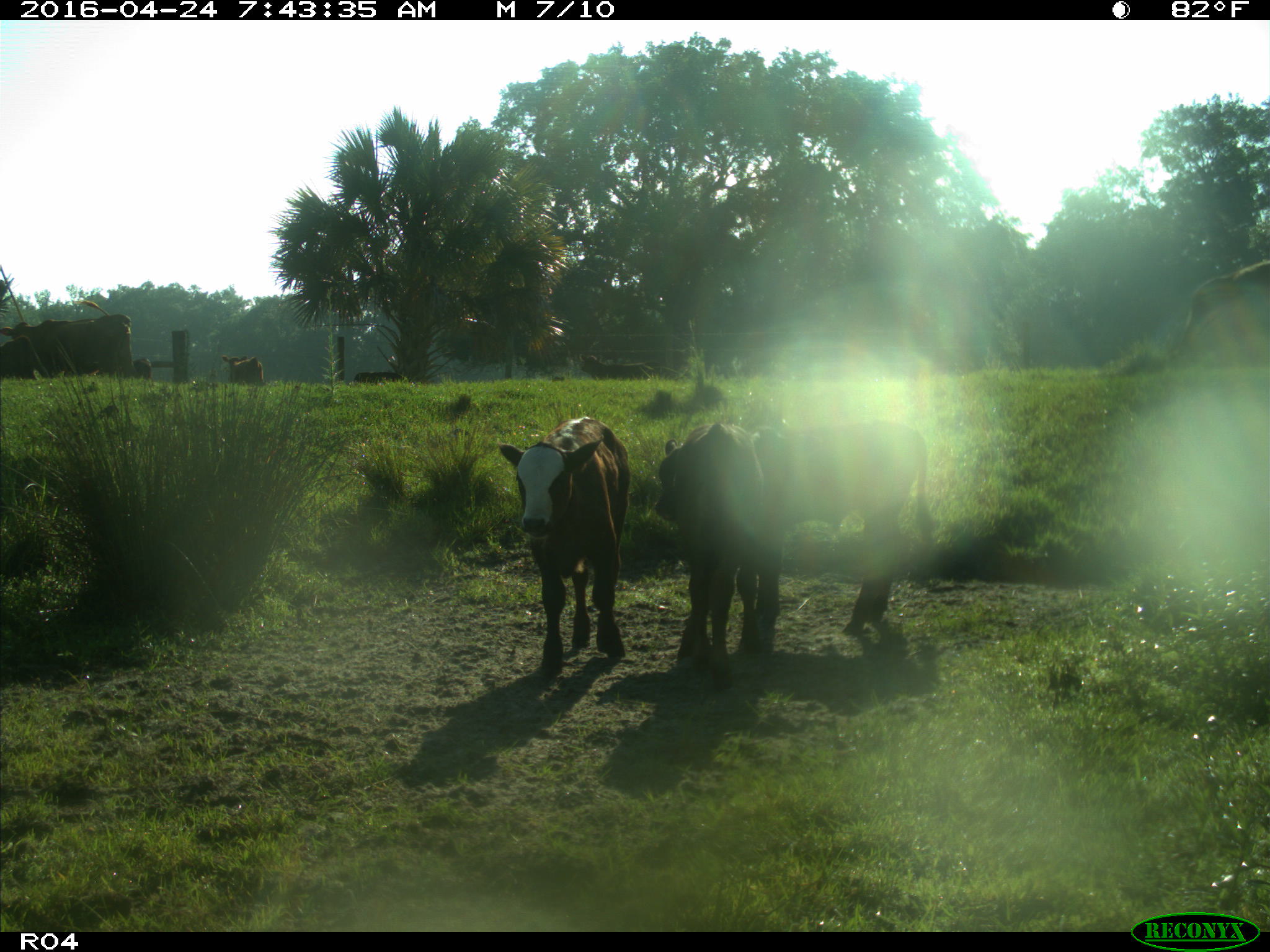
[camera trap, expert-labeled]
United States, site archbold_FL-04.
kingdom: Animalia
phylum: Chordata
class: Mammalia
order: Artiodactyla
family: Bovidae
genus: Bos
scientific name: Bos taurus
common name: domestic cow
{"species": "Bos taurus (domestic cow)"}